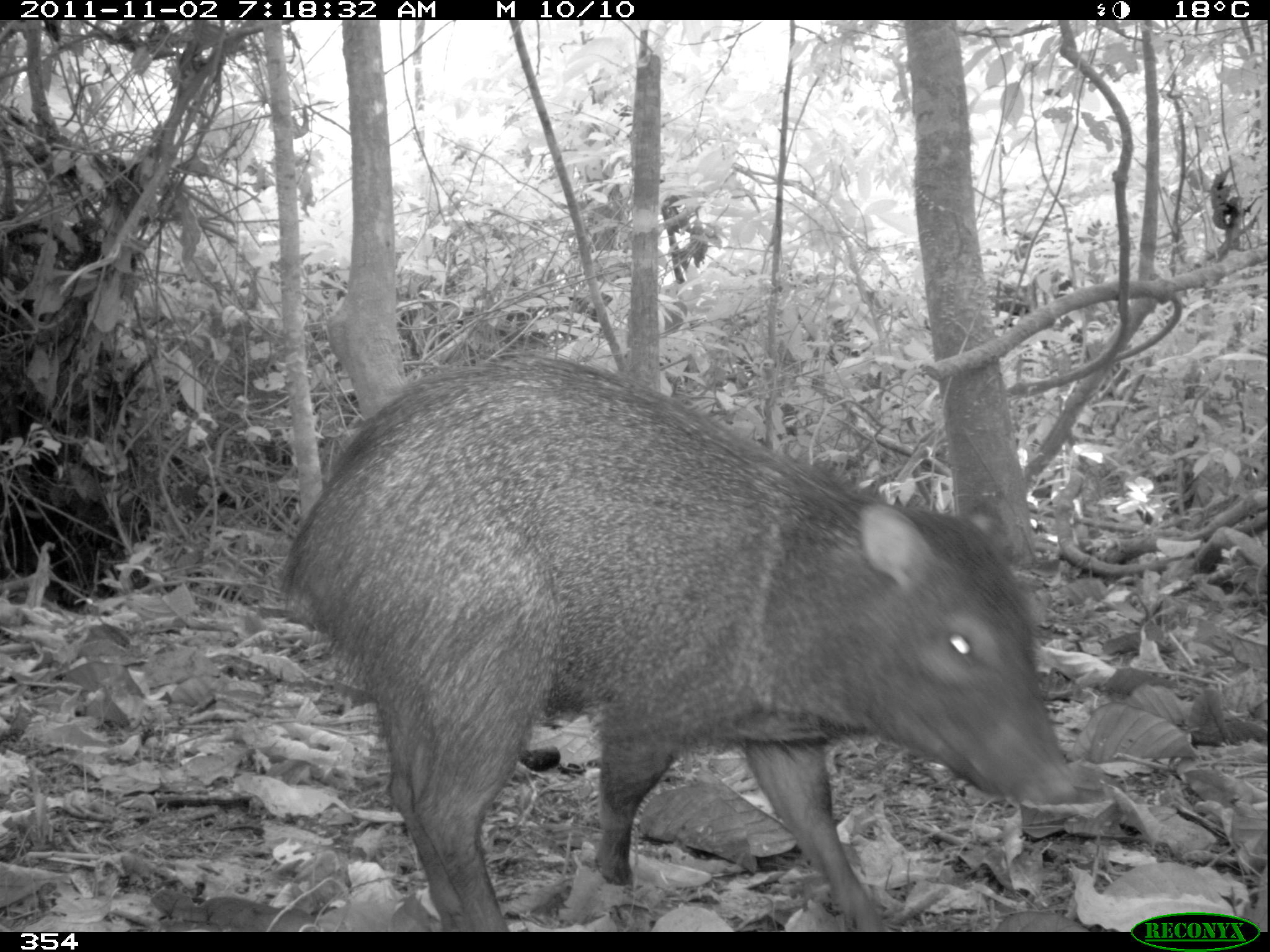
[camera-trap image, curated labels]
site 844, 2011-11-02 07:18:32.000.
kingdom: Animalia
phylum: Chordata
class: Mammalia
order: Artiodactyla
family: Tayassuidae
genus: Pecari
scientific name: Pecari tajacu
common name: collared peccary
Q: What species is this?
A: Pecari tajacu (collared peccary).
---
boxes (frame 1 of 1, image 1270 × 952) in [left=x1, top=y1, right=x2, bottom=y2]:
pecari tajacu: [left=276, top=349, right=1083, bottom=932]